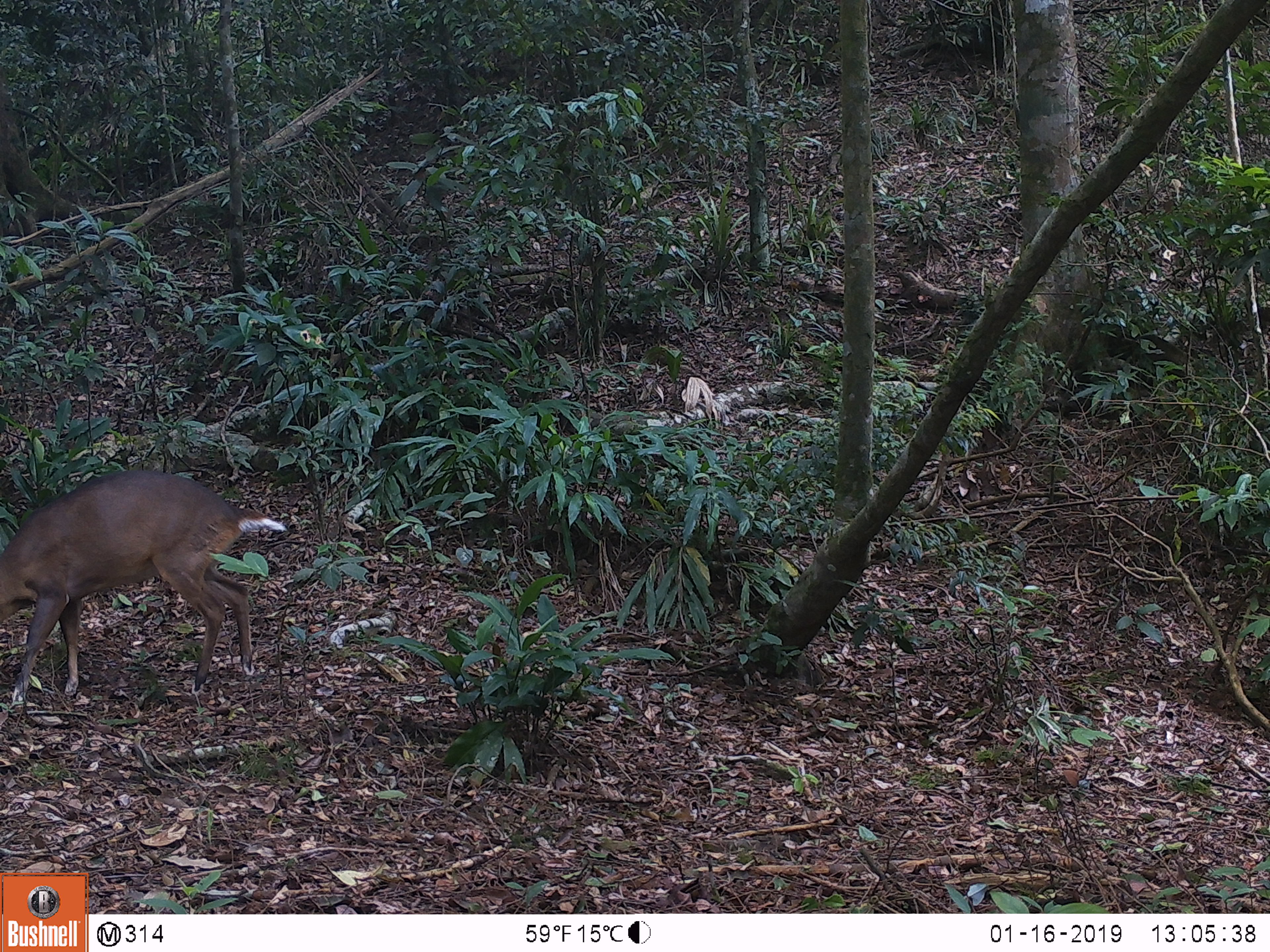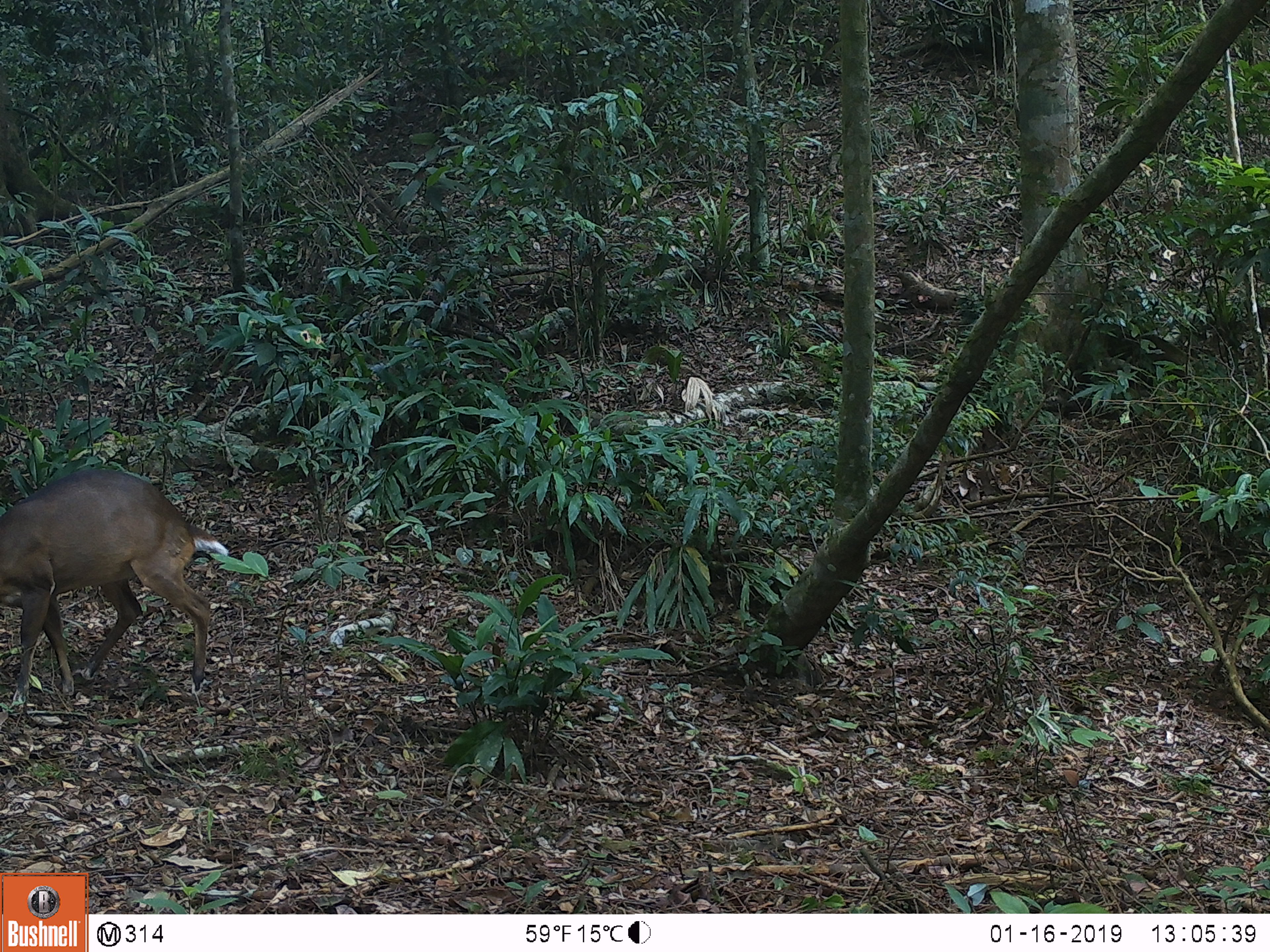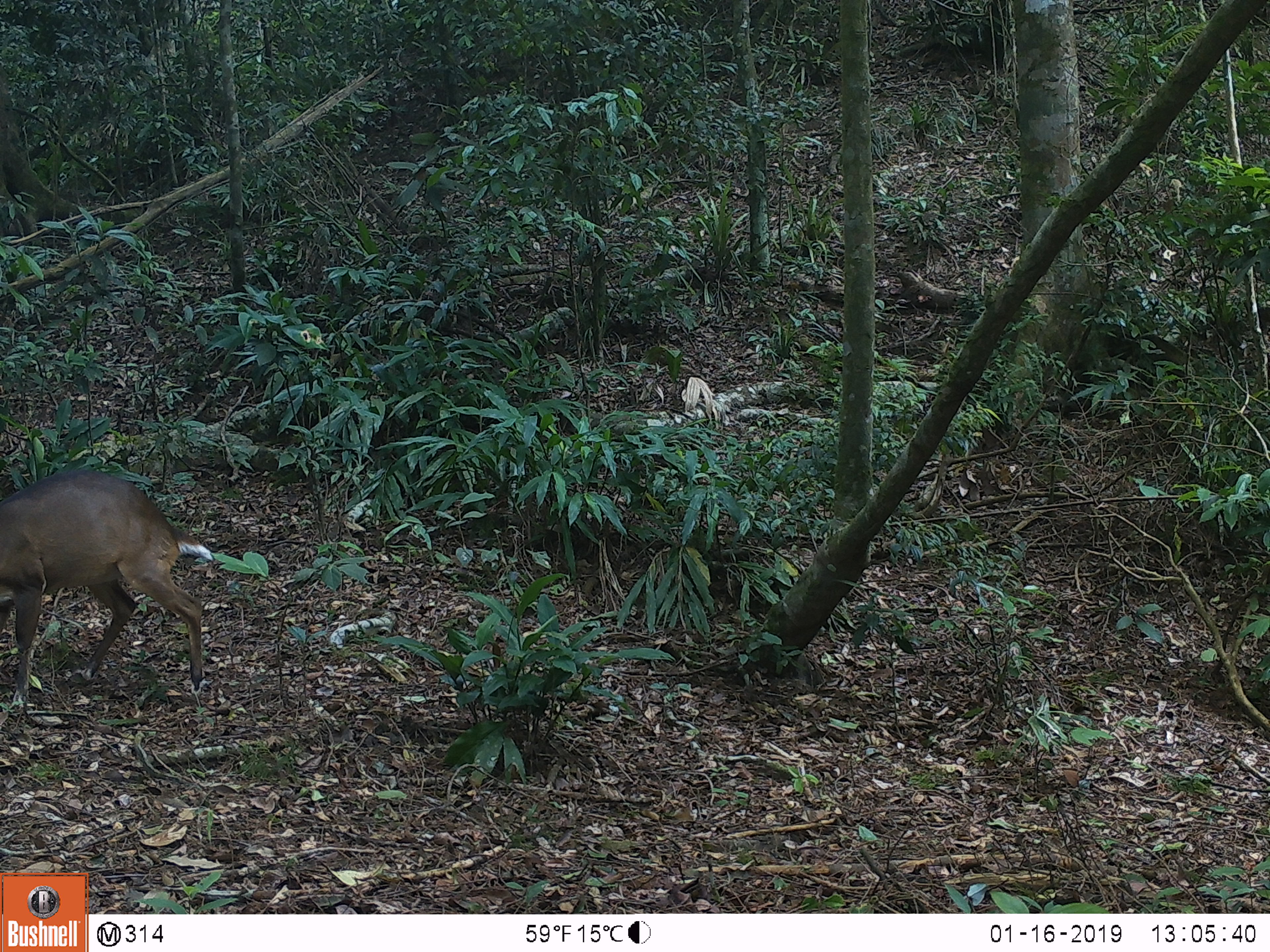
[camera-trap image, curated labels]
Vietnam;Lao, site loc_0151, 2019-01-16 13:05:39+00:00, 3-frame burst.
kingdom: Animalia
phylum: Chordata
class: Mammalia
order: Artiodactyla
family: Cervidae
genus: Muntiacus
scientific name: Muntiacus vuquangensis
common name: large-antlered muntjac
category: large antlered muntjac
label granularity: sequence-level